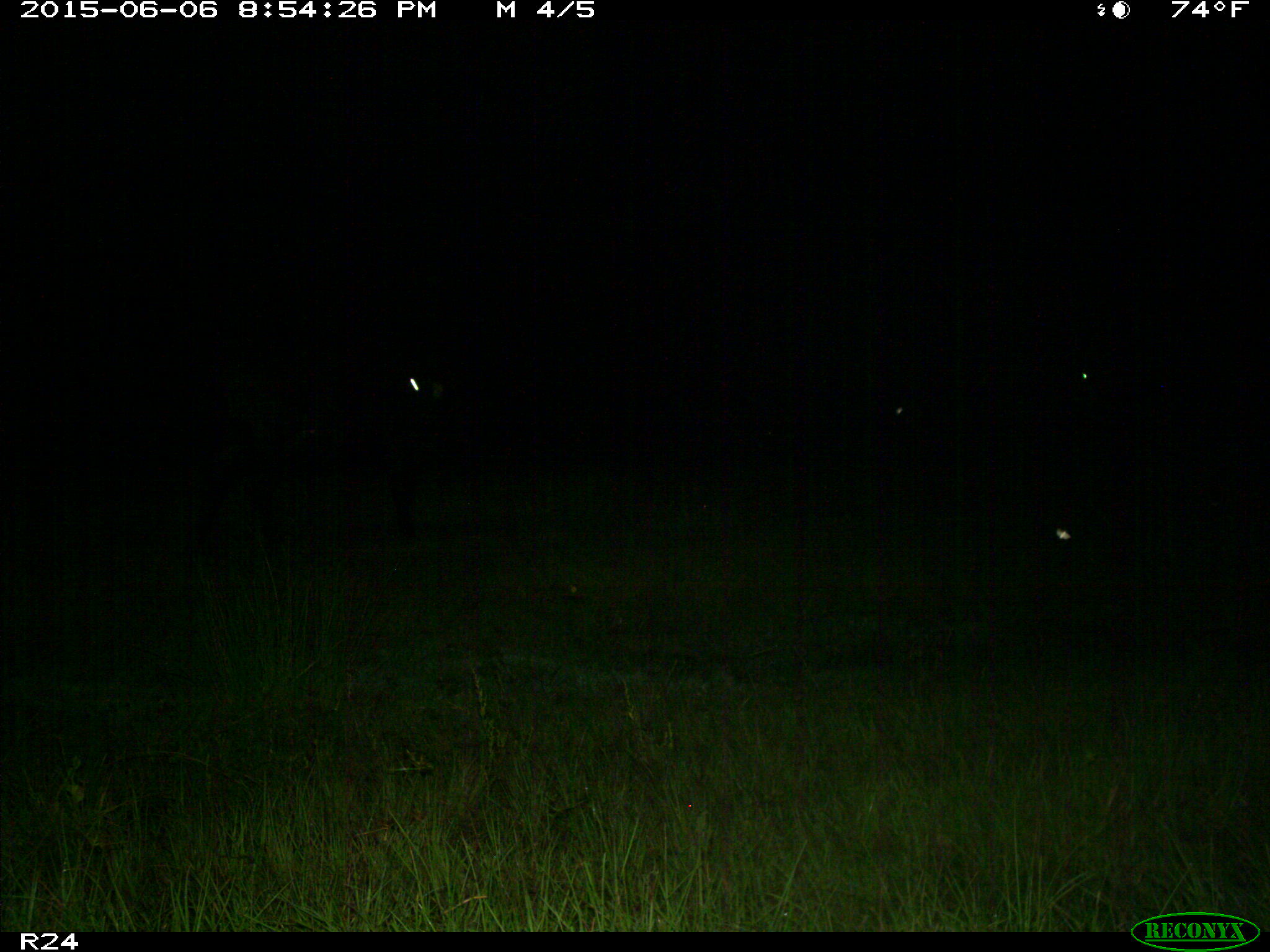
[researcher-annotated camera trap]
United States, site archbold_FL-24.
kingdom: Animalia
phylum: Chordata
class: Mammalia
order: Artiodactyla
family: Bovidae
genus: Bos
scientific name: Bos taurus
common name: domestic cow